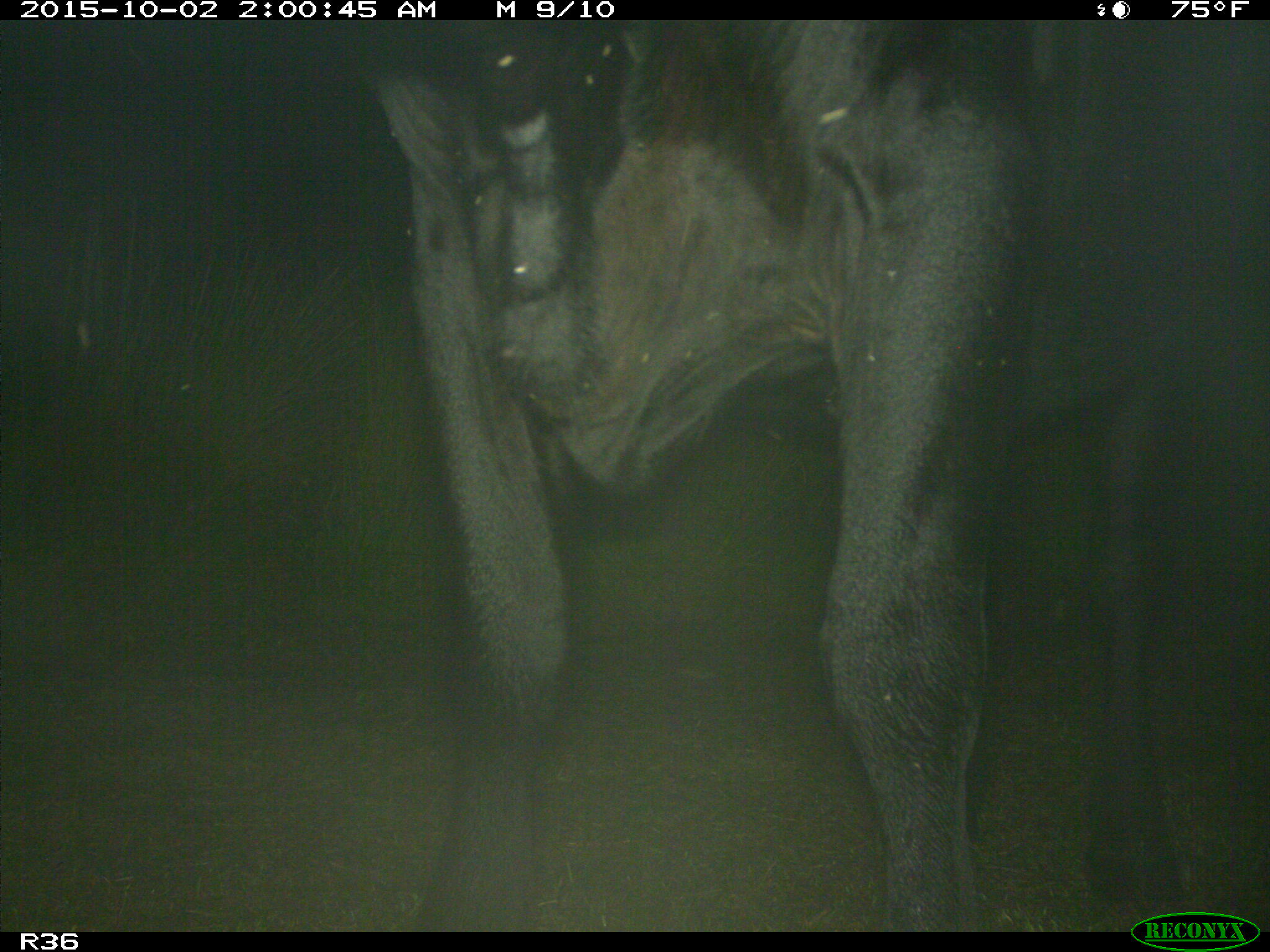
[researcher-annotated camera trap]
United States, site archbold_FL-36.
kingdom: Animalia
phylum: Chordata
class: Mammalia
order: Artiodactyla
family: Bovidae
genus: Bos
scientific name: Bos taurus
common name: domestic cow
Bos taurus (domestic cow).